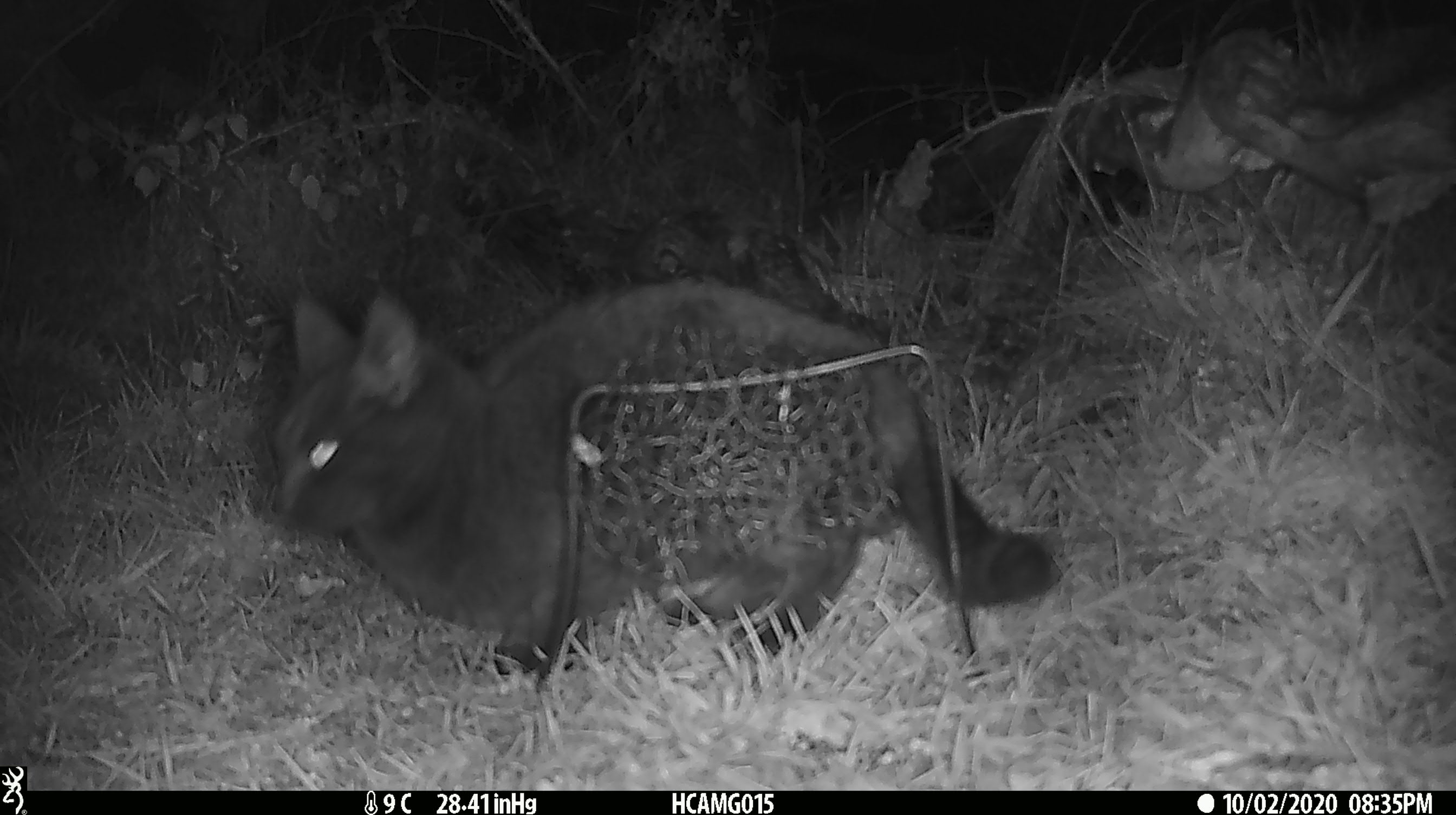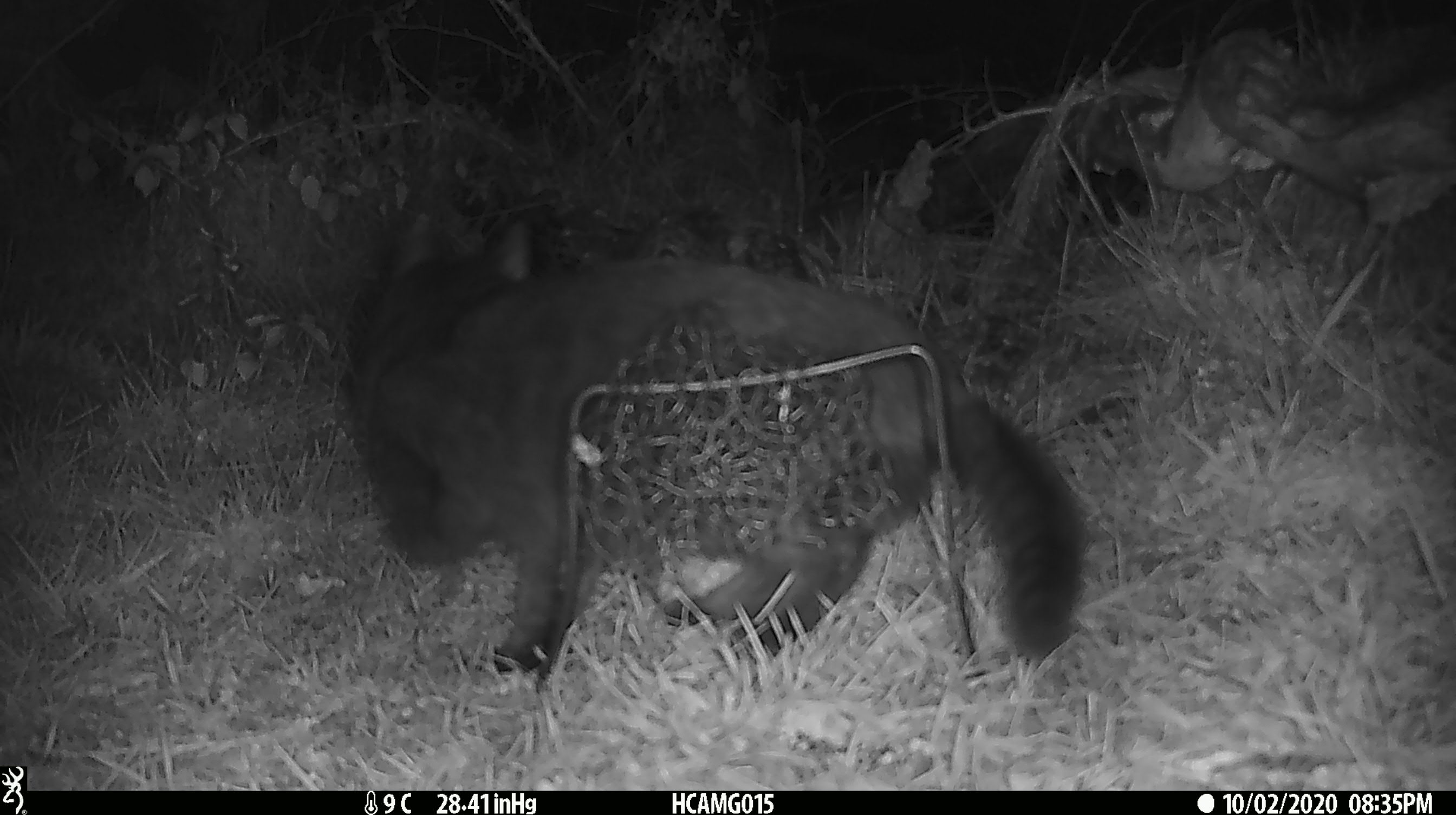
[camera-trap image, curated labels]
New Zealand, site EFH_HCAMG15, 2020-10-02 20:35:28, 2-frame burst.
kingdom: Animalia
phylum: Chordata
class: Mammalia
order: Carnivora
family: Felidae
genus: Felis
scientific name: Felis catus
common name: domestic cat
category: cat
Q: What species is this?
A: Cat (domestic cat) (Felis catus).